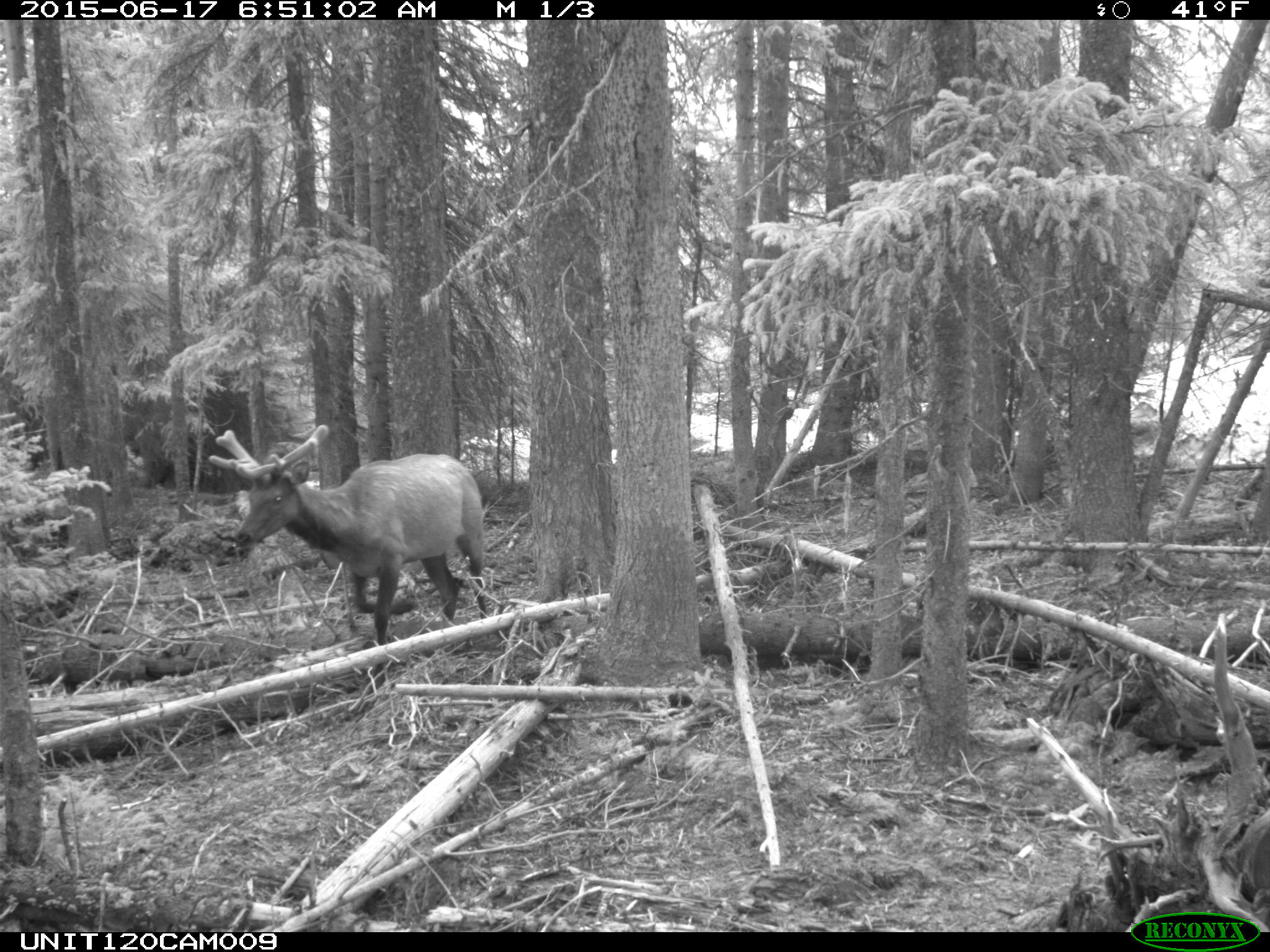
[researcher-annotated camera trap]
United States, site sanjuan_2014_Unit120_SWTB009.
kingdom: Animalia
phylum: Chordata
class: Mammalia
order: Artiodactyla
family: Cervidae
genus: Cervus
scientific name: Cervus elaphus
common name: red deer